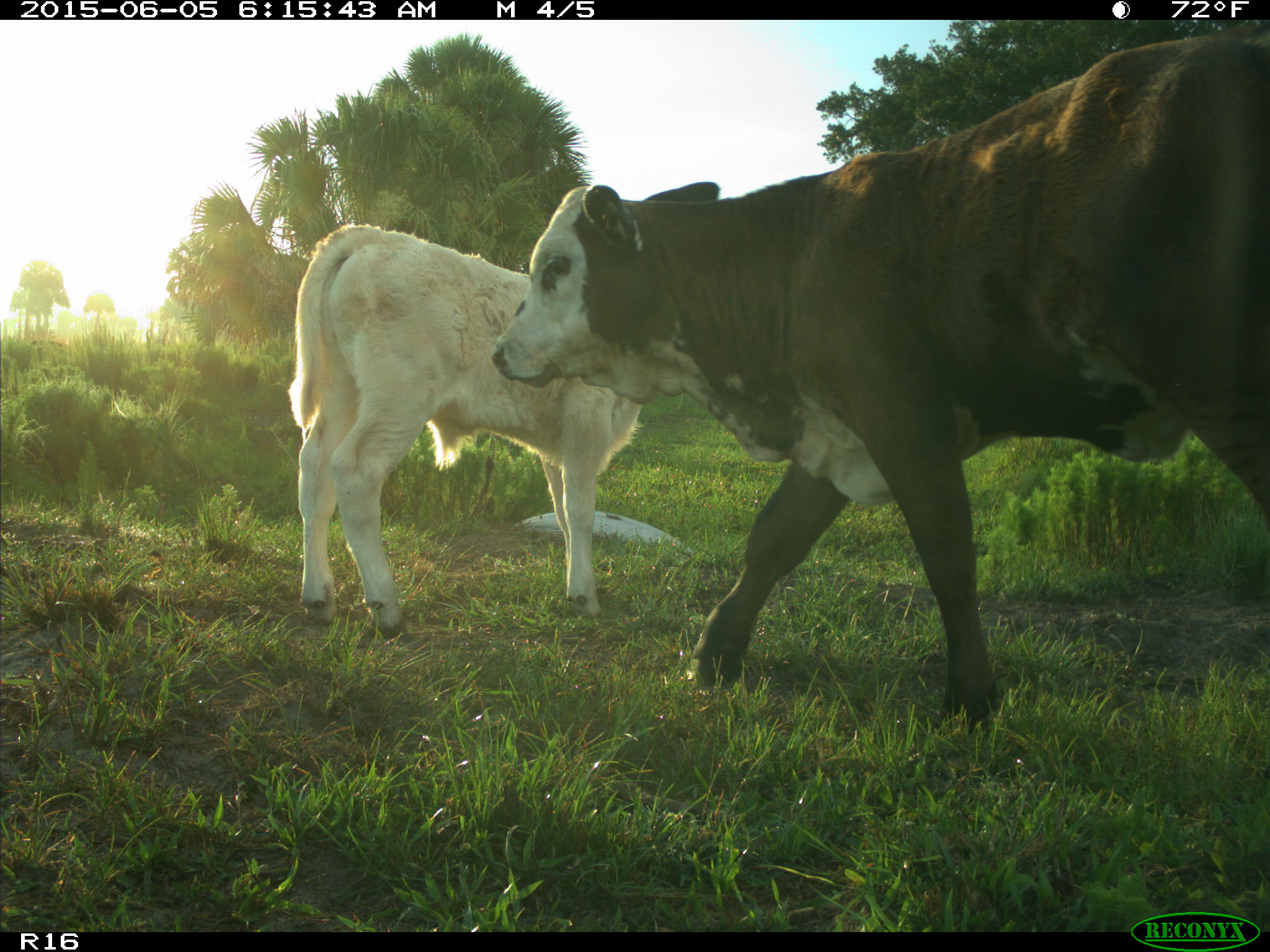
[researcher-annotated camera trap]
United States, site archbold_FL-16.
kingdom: Animalia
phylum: Chordata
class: Mammalia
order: Artiodactyla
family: Bovidae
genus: Bos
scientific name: Bos taurus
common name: domestic cow